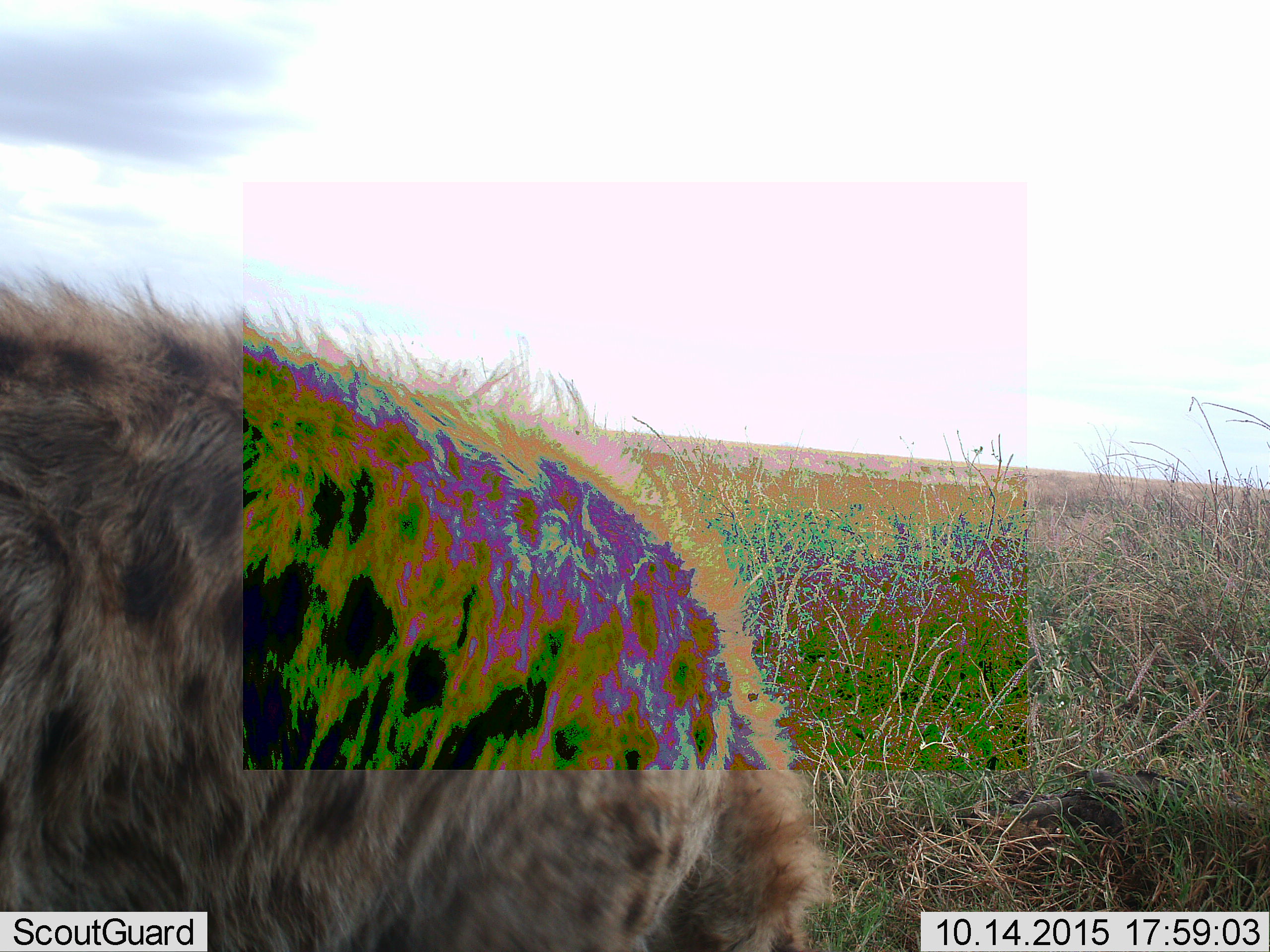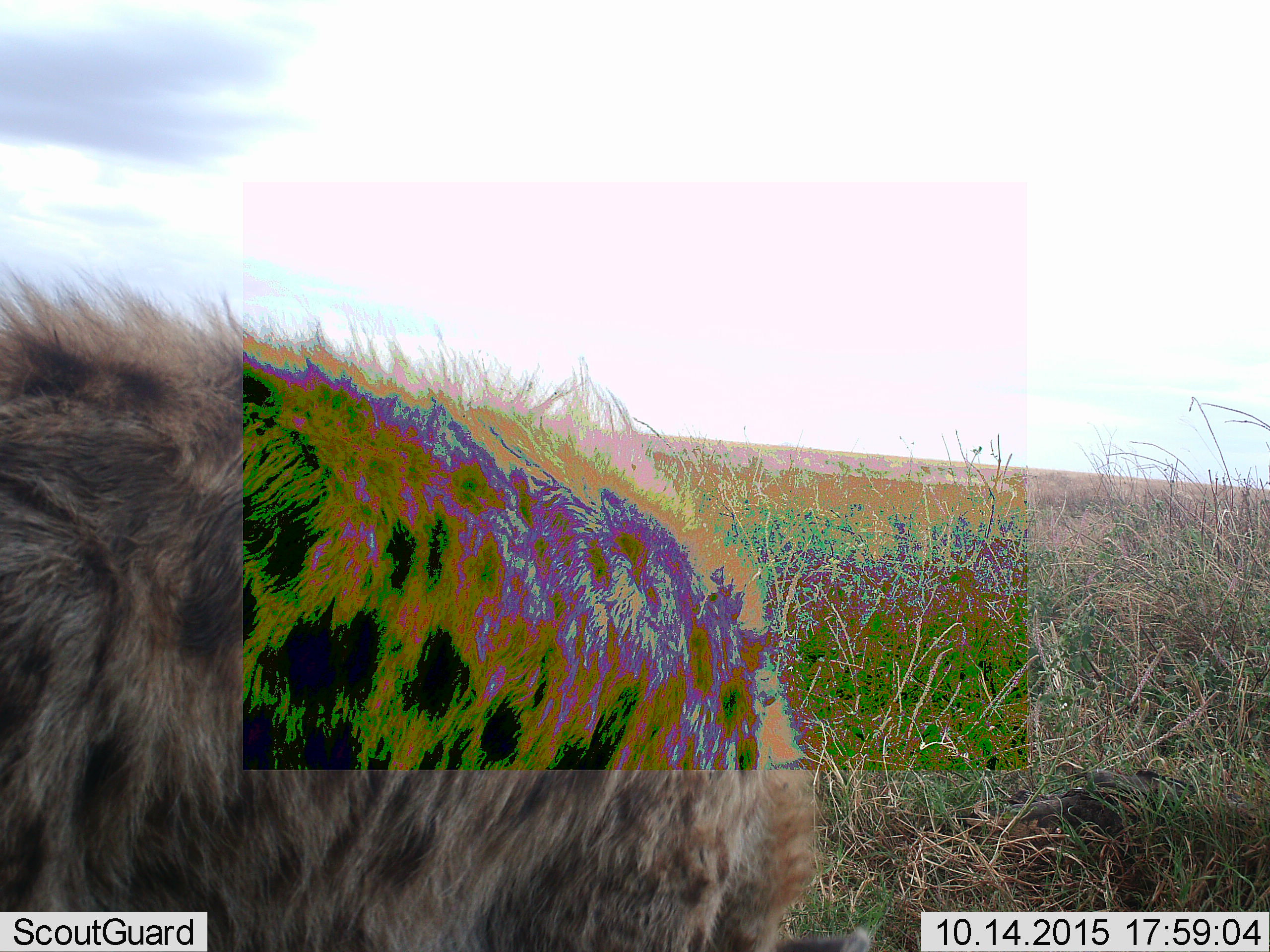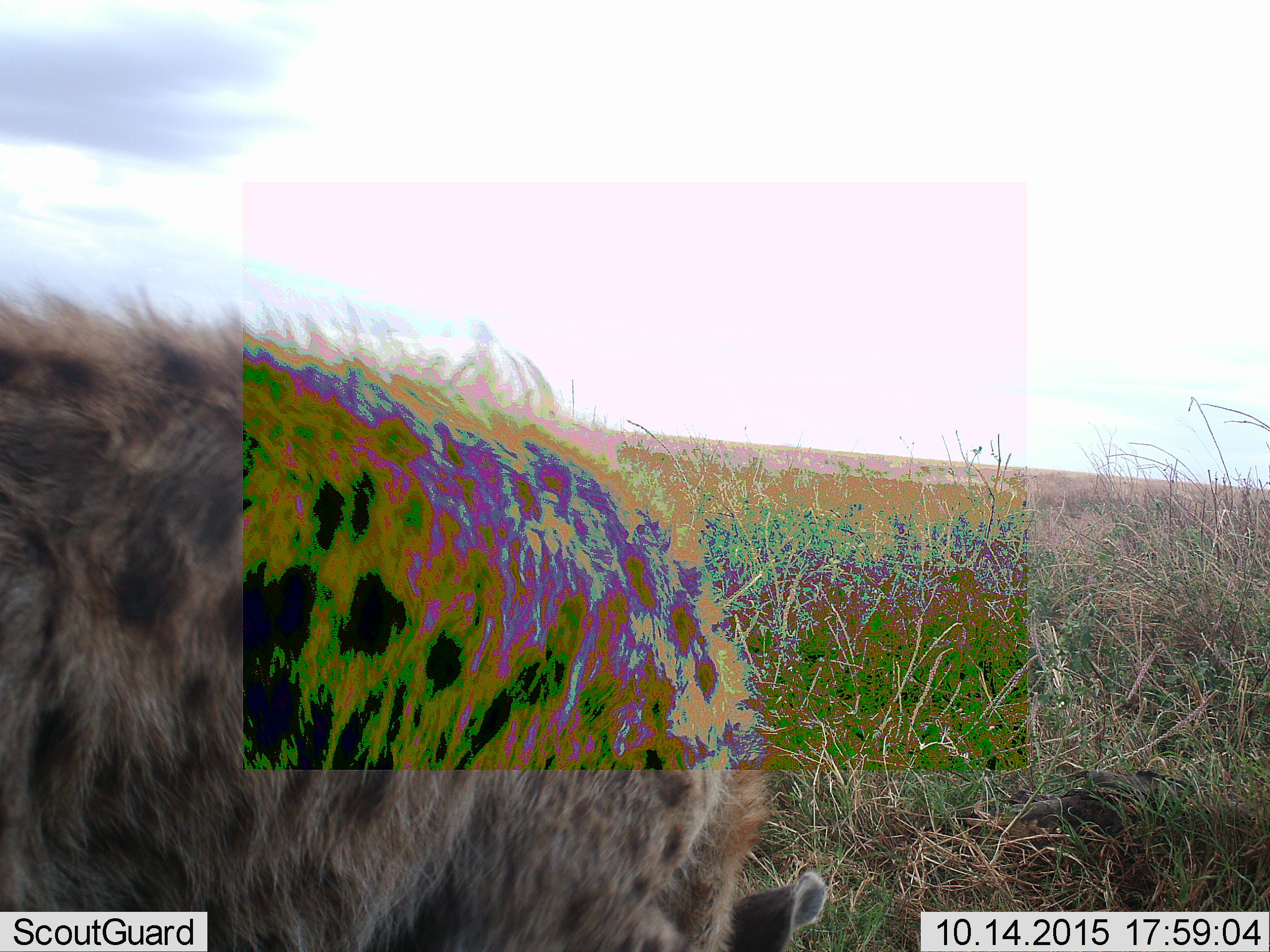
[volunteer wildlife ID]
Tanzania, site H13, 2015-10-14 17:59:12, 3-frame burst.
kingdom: Animalia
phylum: Chordata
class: Mammalia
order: Carnivora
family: Hyaenidae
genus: Crocuta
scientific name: Crocuta crocuta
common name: spotted hyena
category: hyenaspotted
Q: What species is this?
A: Hyenaspotted (spotted hyena) (Crocuta crocuta).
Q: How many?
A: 1.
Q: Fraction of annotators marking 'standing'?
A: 78%.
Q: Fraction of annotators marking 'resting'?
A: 0%.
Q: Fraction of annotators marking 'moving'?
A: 11%.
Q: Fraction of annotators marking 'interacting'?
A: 0%.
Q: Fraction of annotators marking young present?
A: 0%.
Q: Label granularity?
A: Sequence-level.